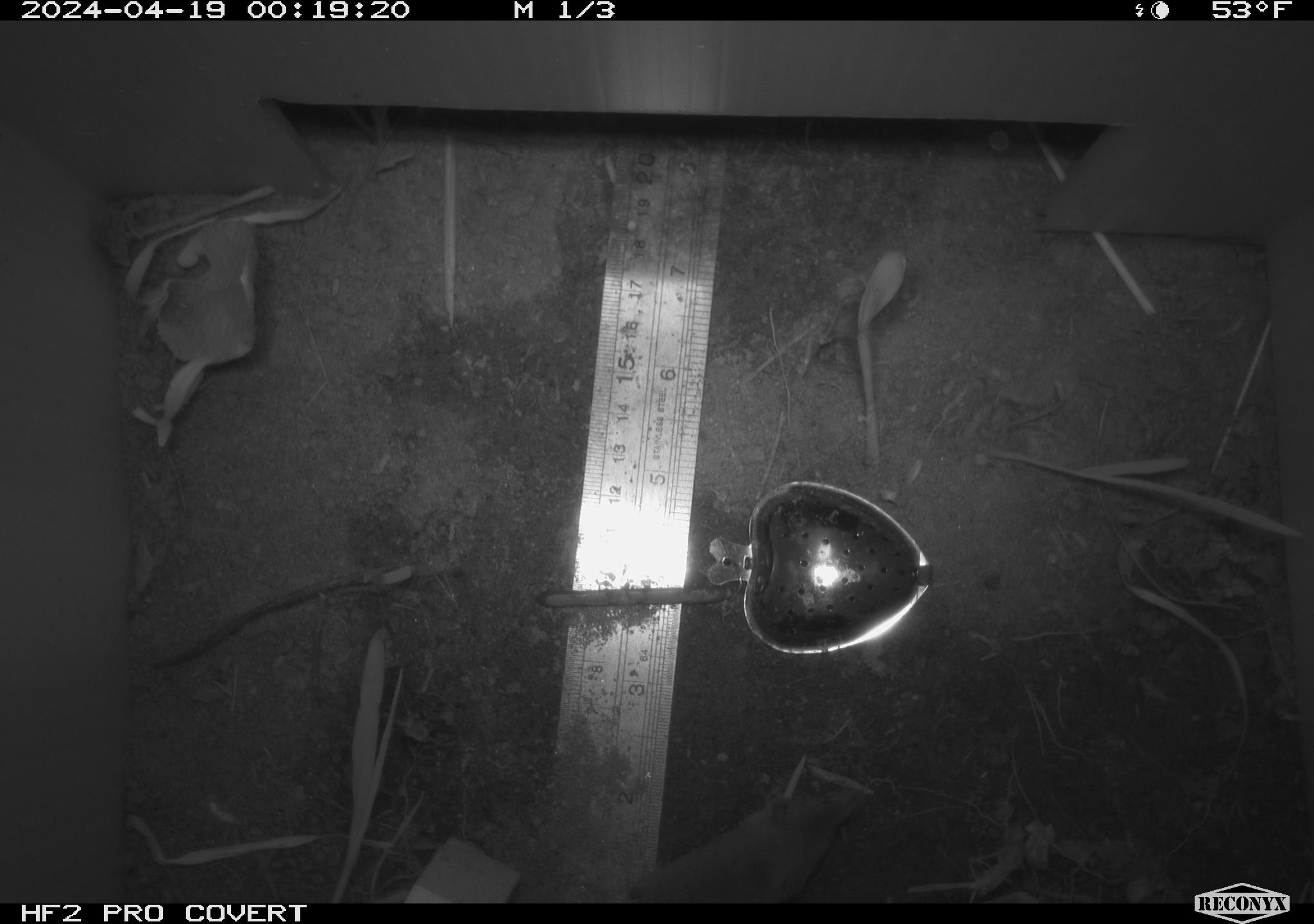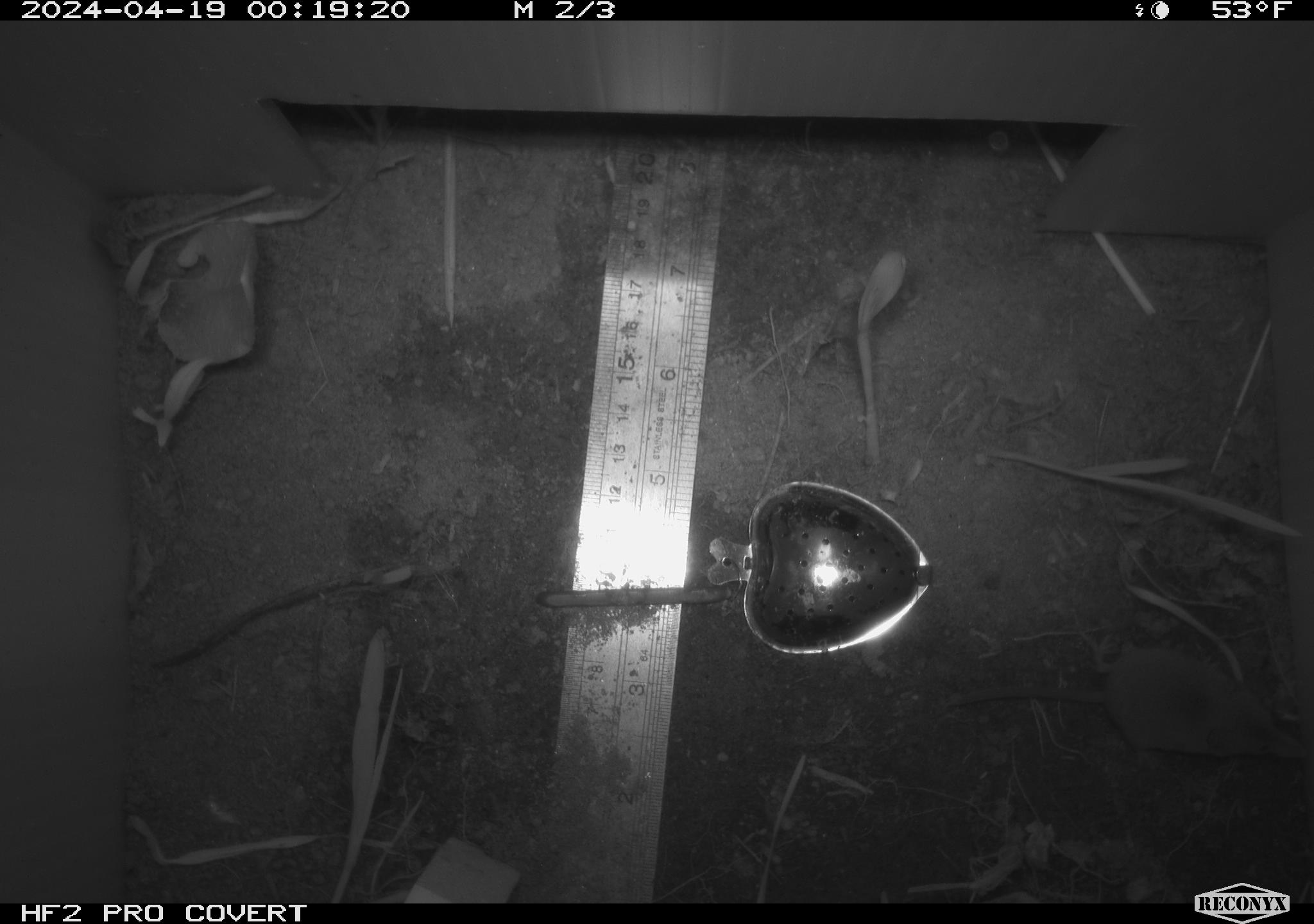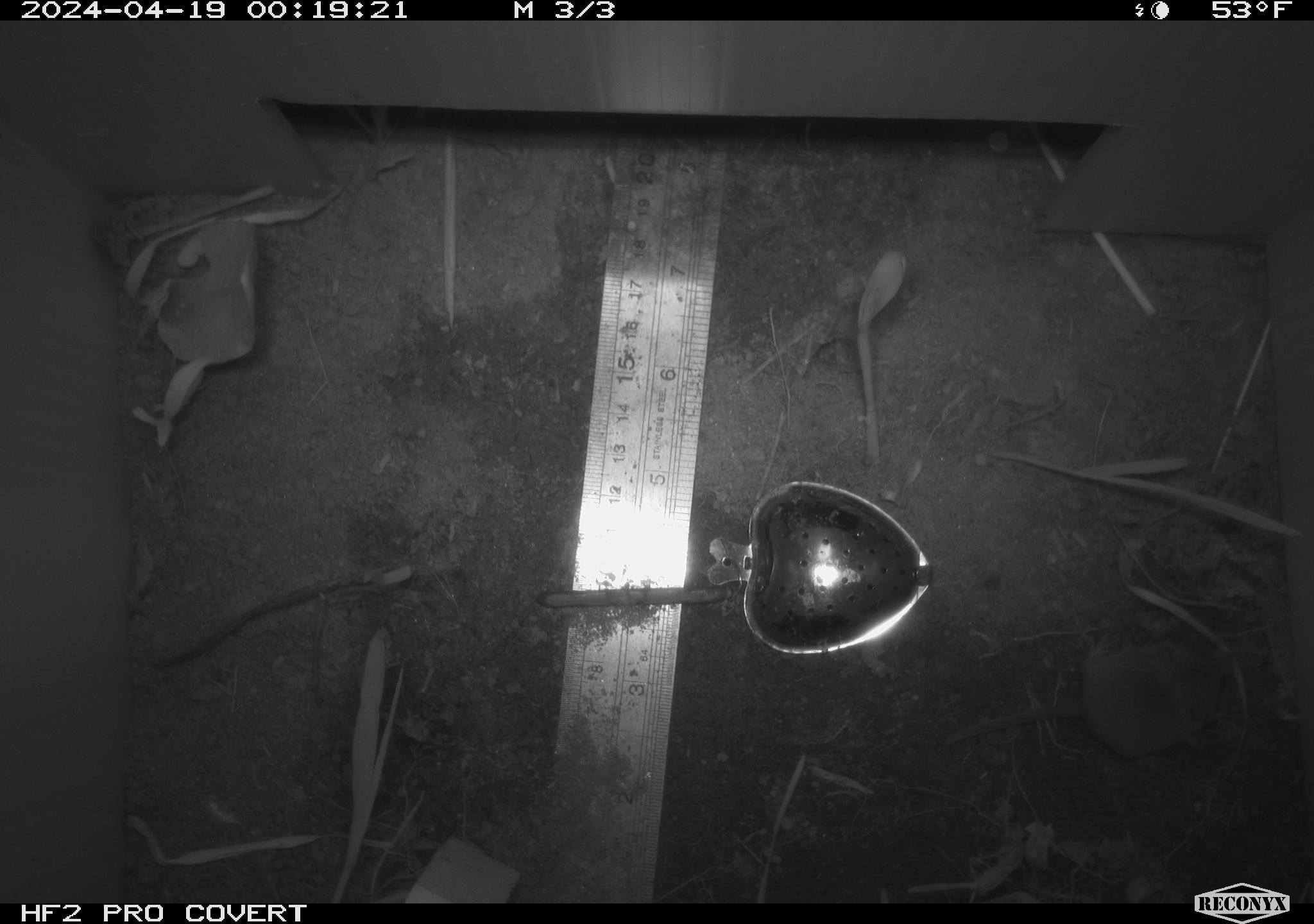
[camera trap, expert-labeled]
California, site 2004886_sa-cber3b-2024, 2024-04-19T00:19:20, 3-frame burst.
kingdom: Animalia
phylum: Chordata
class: Mammalia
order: Eulipotyphla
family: Soricidae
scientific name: Soricidae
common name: shrews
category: soricidae family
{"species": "soricidae family (shrews) (Soricidae)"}